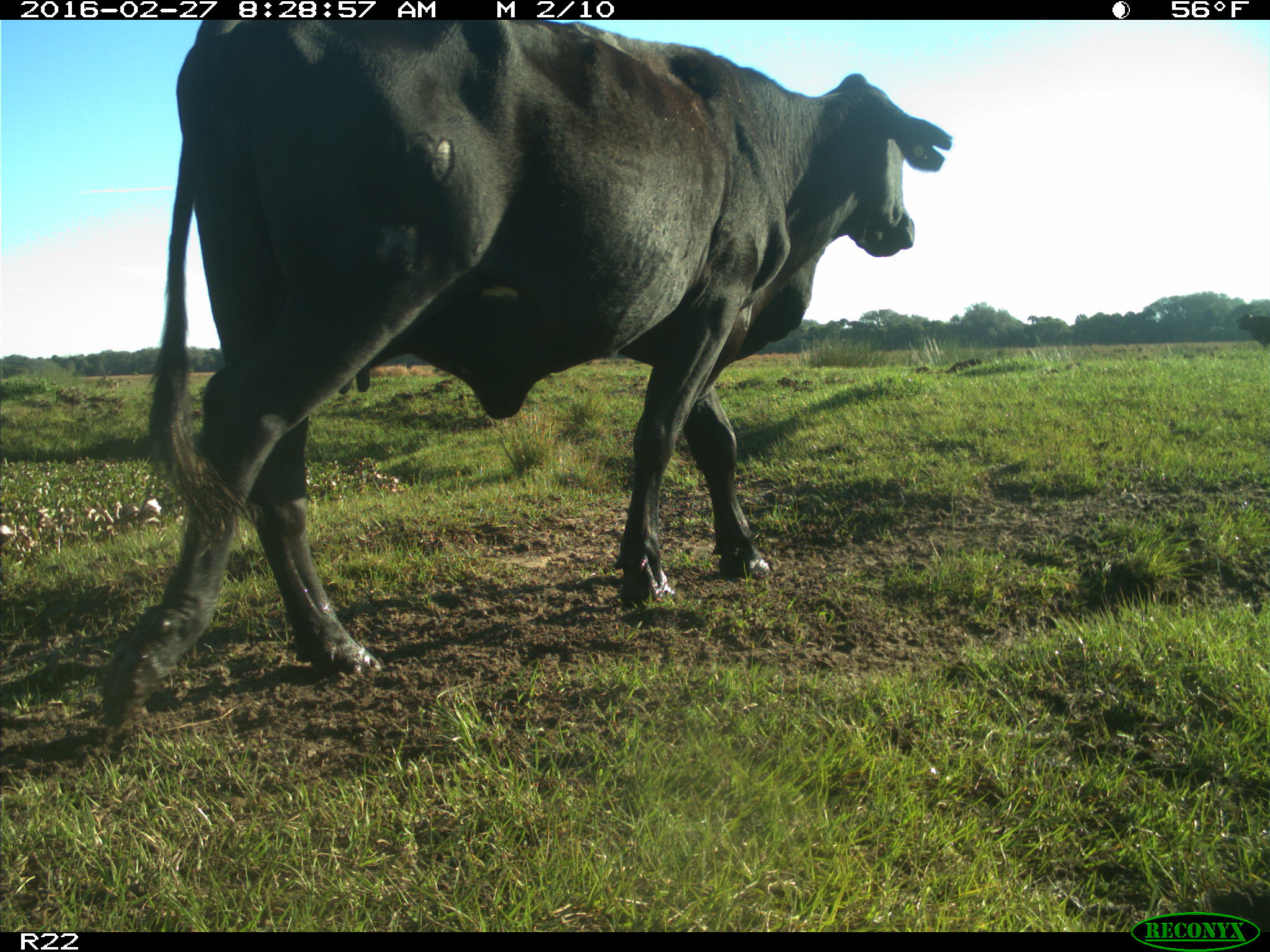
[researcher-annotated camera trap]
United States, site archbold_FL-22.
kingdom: Animalia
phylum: Chordata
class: Mammalia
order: Artiodactyla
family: Bovidae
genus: Bos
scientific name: Bos taurus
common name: domestic cow